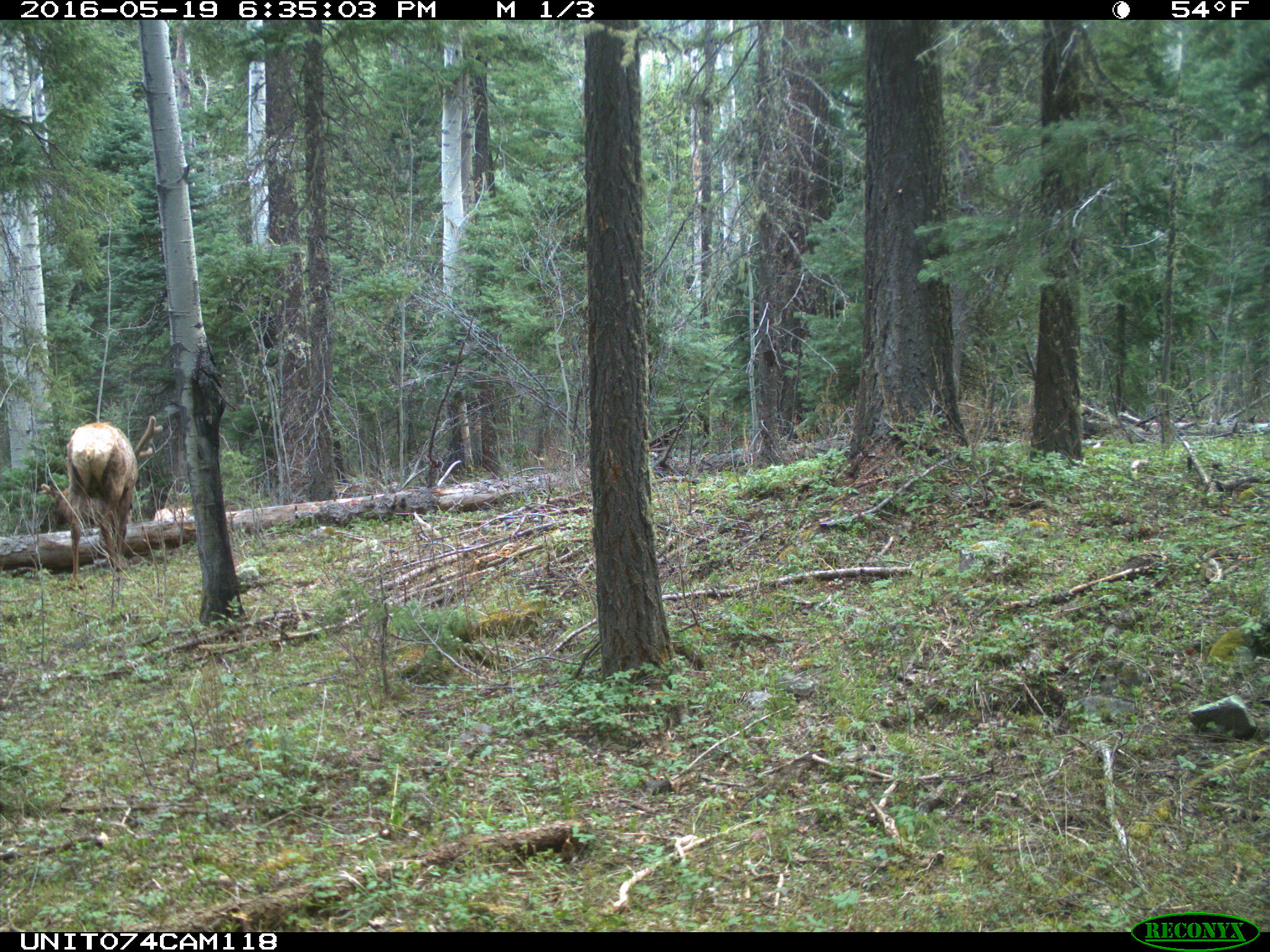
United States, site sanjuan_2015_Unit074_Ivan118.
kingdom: Animalia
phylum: Chordata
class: Mammalia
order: Artiodactyla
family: Cervidae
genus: Cervus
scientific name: Cervus elaphus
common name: red deer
Cervus elaphus (red deer).